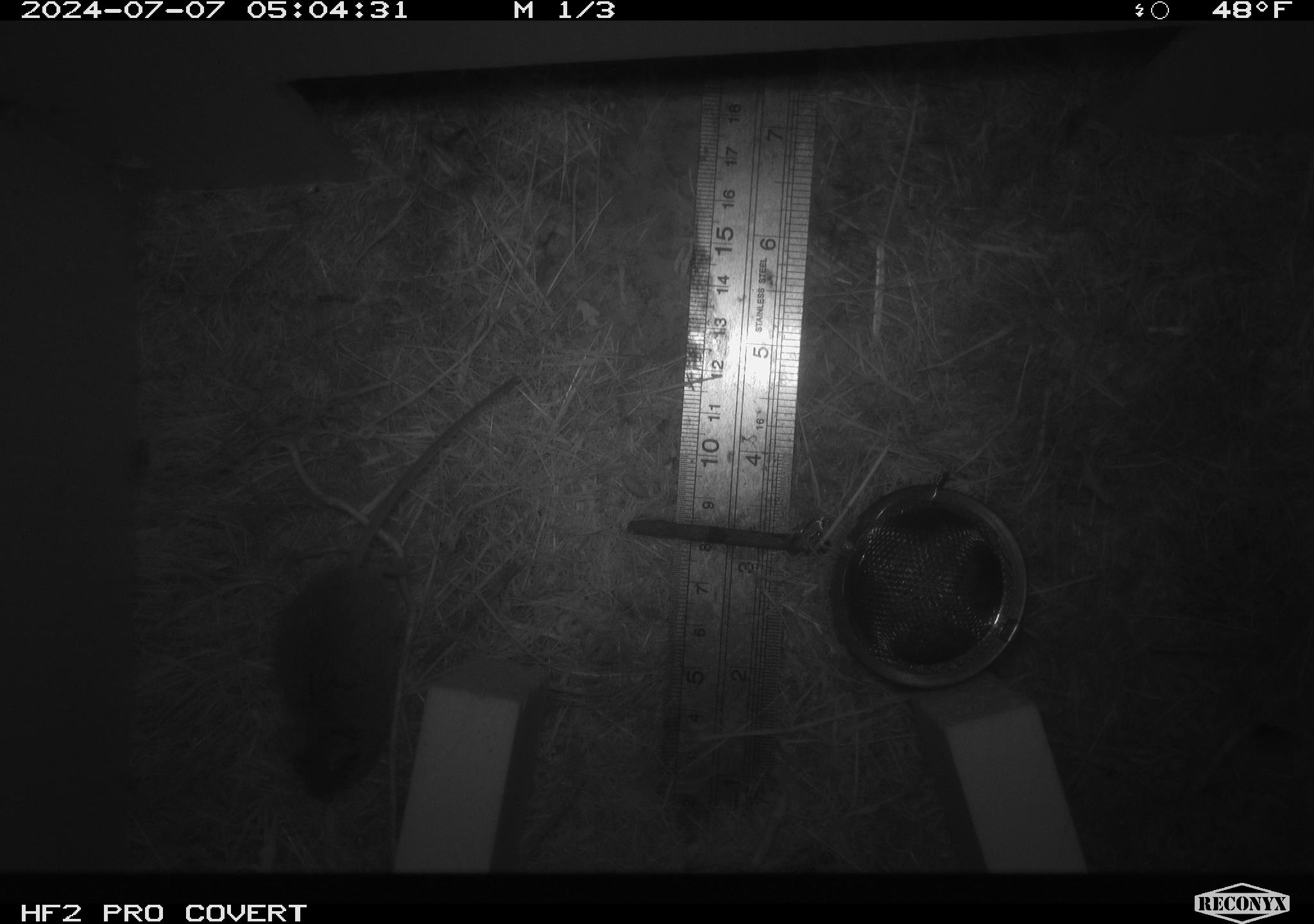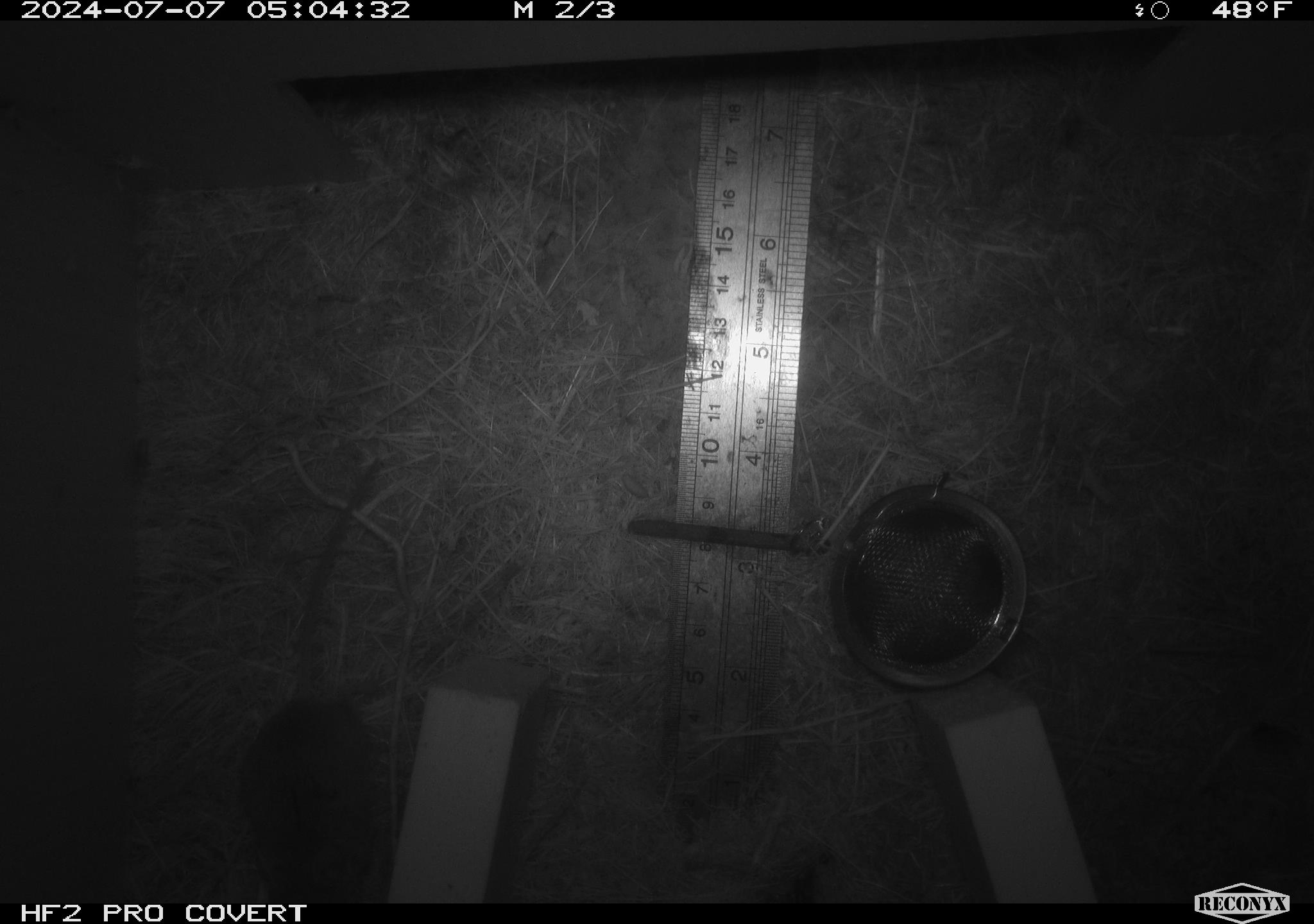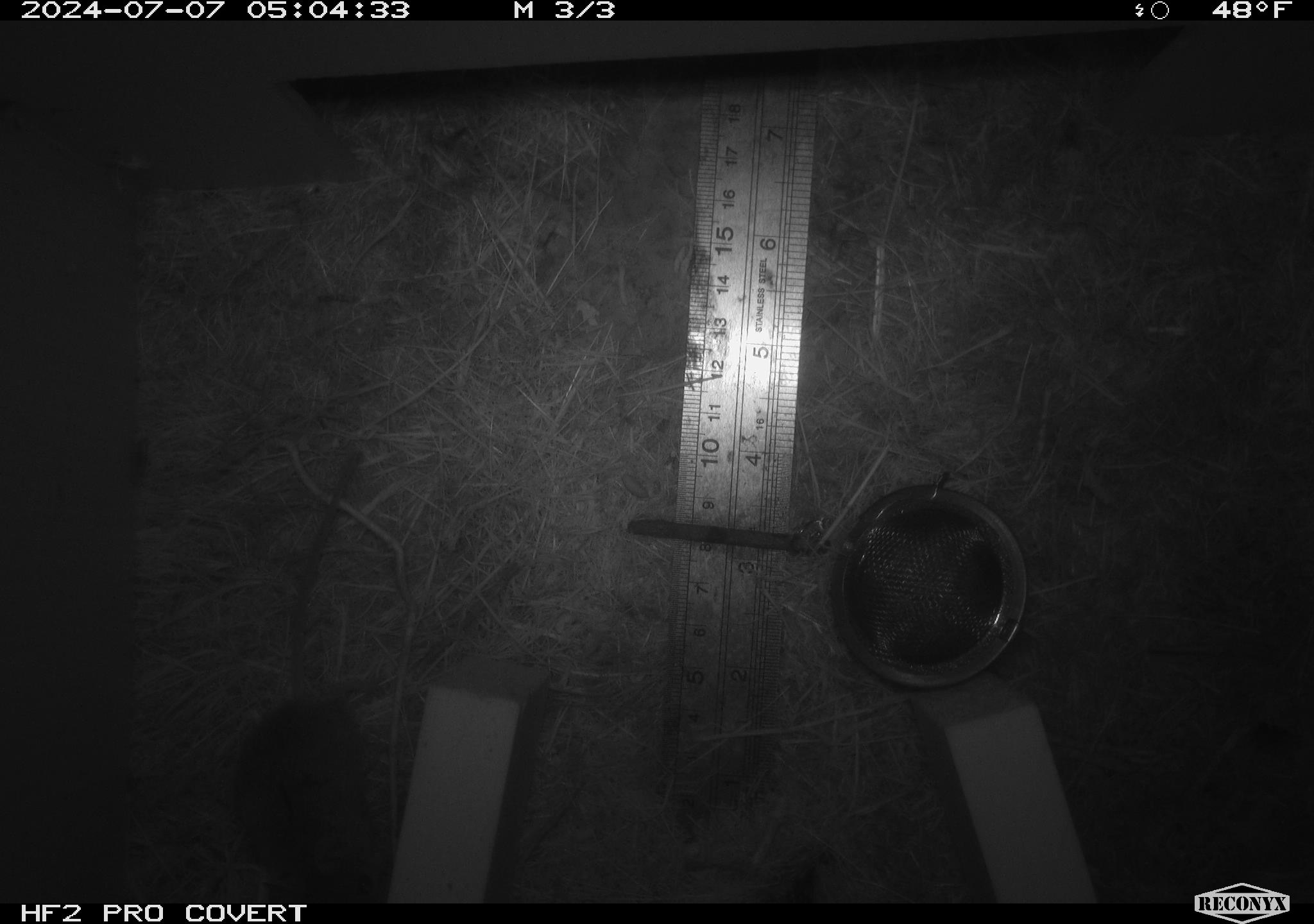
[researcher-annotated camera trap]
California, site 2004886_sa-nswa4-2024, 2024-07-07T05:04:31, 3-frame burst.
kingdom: Animalia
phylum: Arthropoda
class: Malacostraca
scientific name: Malacostraca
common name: amphipods, crabs, isopods, krill, lobsters and shrimps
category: malacostracan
Malacostracan (amphipods, crabs, isopods, krill, lobsters and shrimps) (Malacostraca).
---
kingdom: Animalia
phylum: Chordata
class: Mammalia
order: Rodentia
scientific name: Rodentia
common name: mouse species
Mouse species (Rodentia).